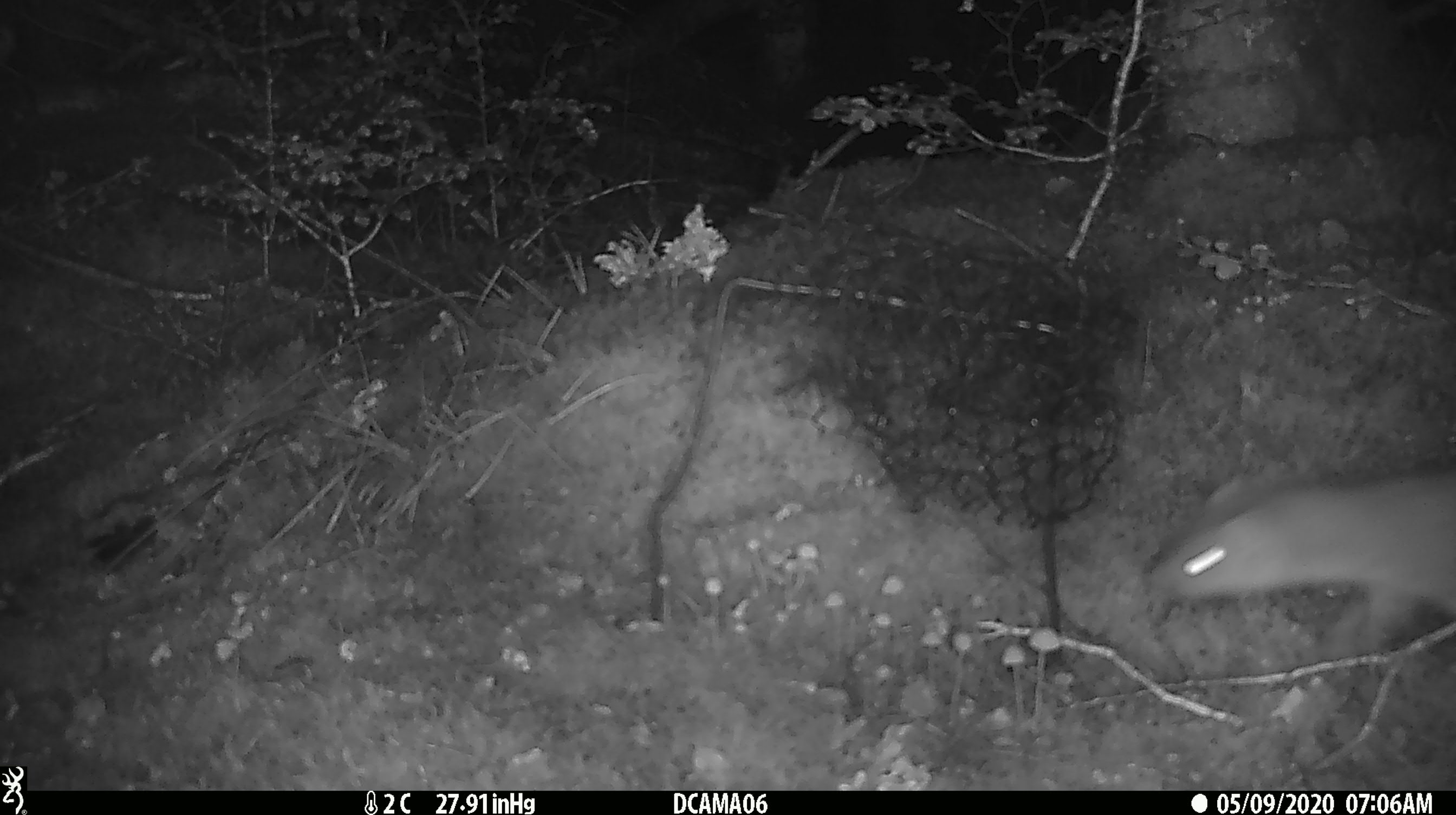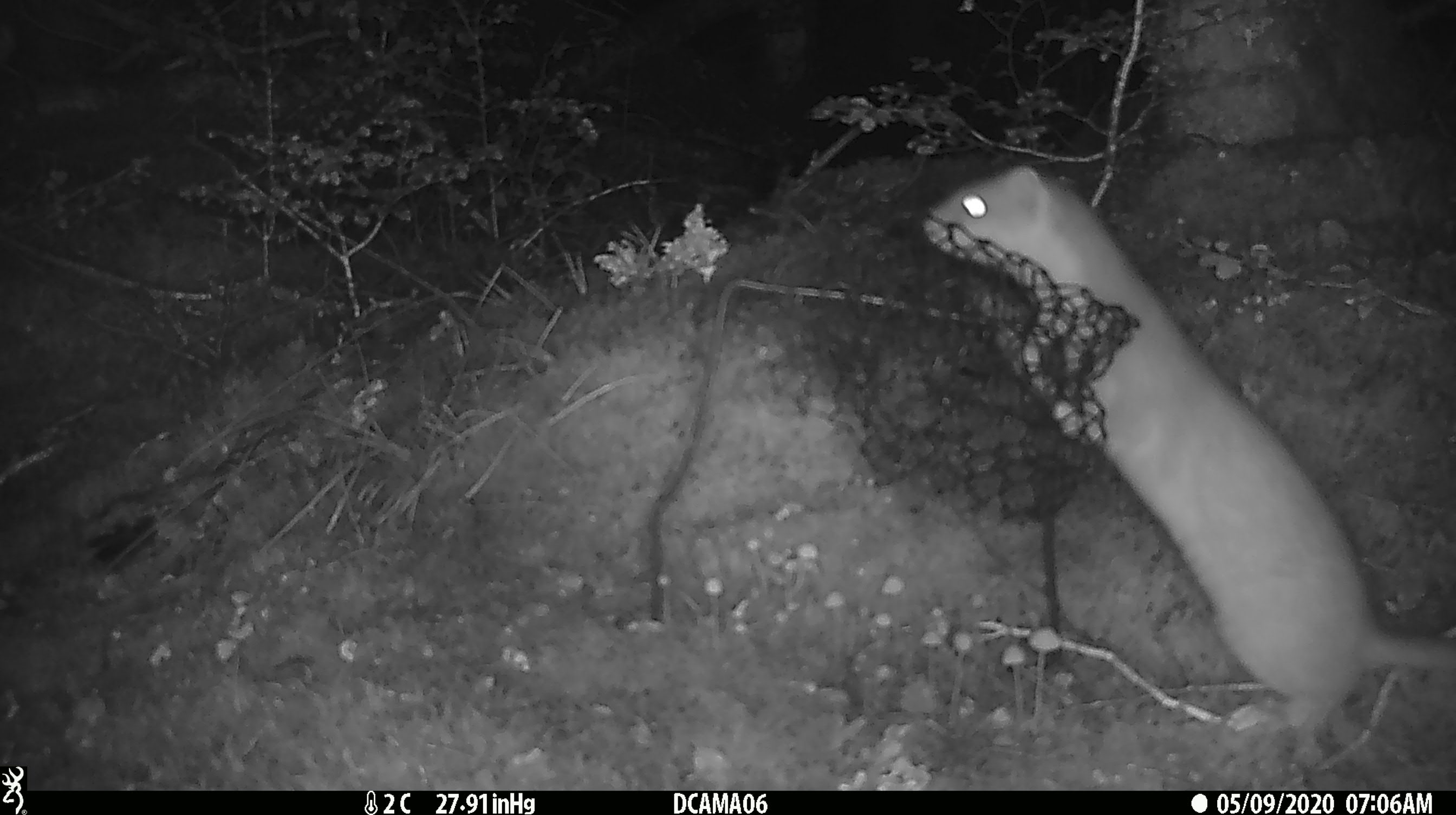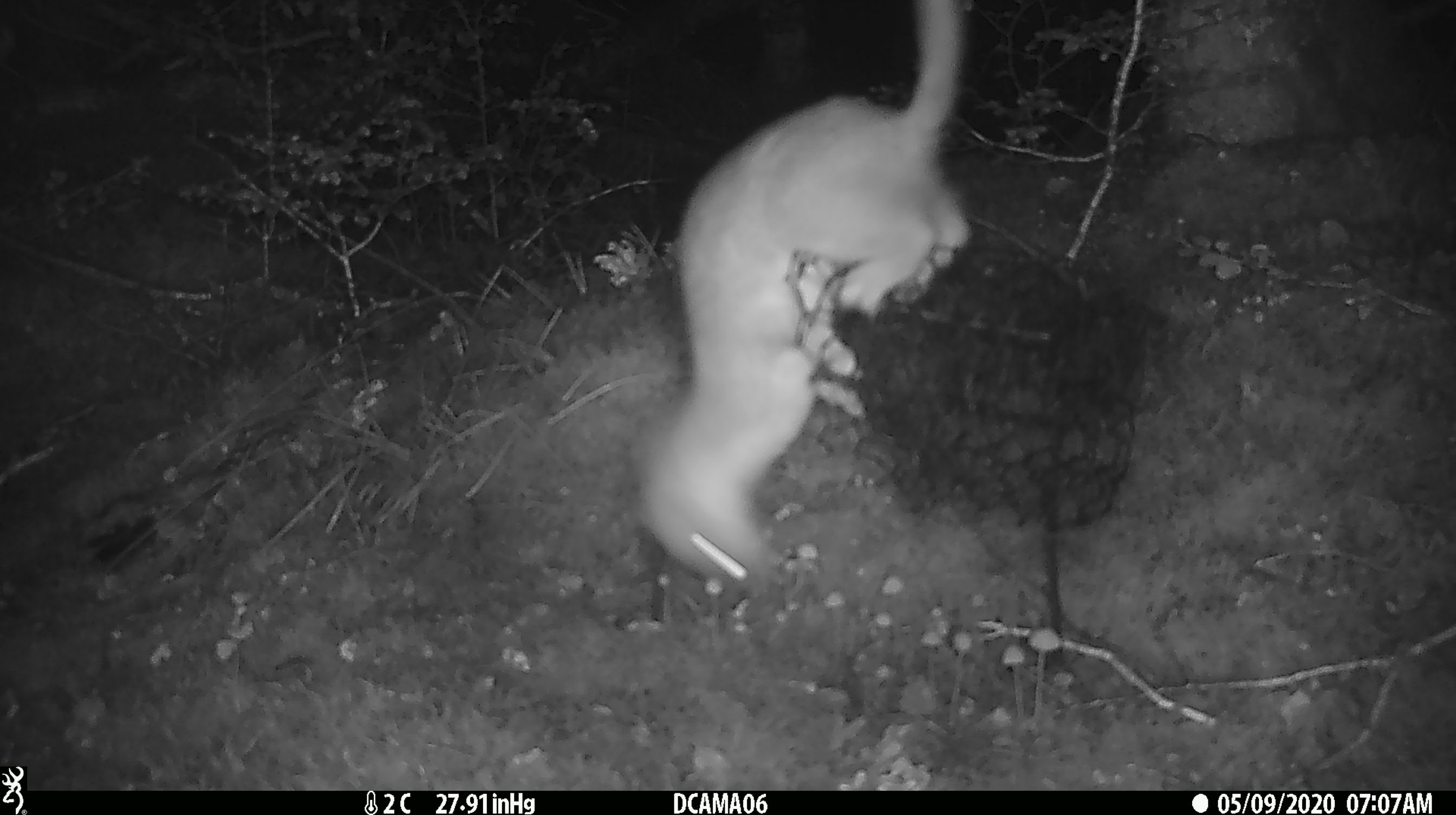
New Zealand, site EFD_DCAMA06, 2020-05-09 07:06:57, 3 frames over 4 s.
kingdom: Animalia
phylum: Chordata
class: Mammalia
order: Carnivora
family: Mustelidae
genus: Mustela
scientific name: Mustela erminea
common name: stoat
Stoat (Mustela erminea).